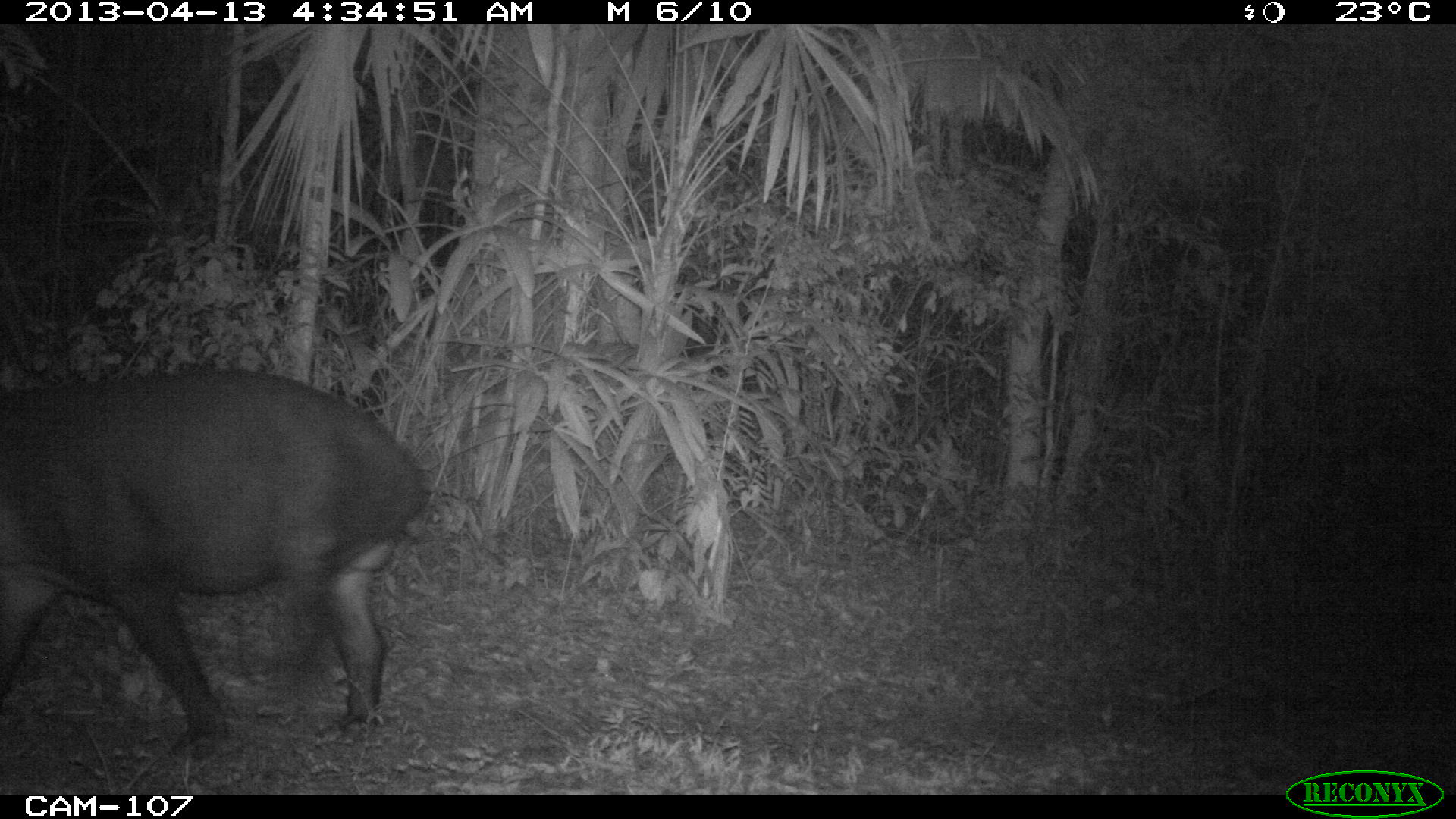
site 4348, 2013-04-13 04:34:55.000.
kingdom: Animalia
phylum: Chordata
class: Mammalia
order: Perissodactyla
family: Tapiridae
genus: Tapirus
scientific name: Tapirus bairdii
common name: baird's tapir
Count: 1.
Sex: male.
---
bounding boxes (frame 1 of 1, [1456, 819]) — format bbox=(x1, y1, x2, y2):
tapirus bairdii: bbox=(0, 367, 430, 761)